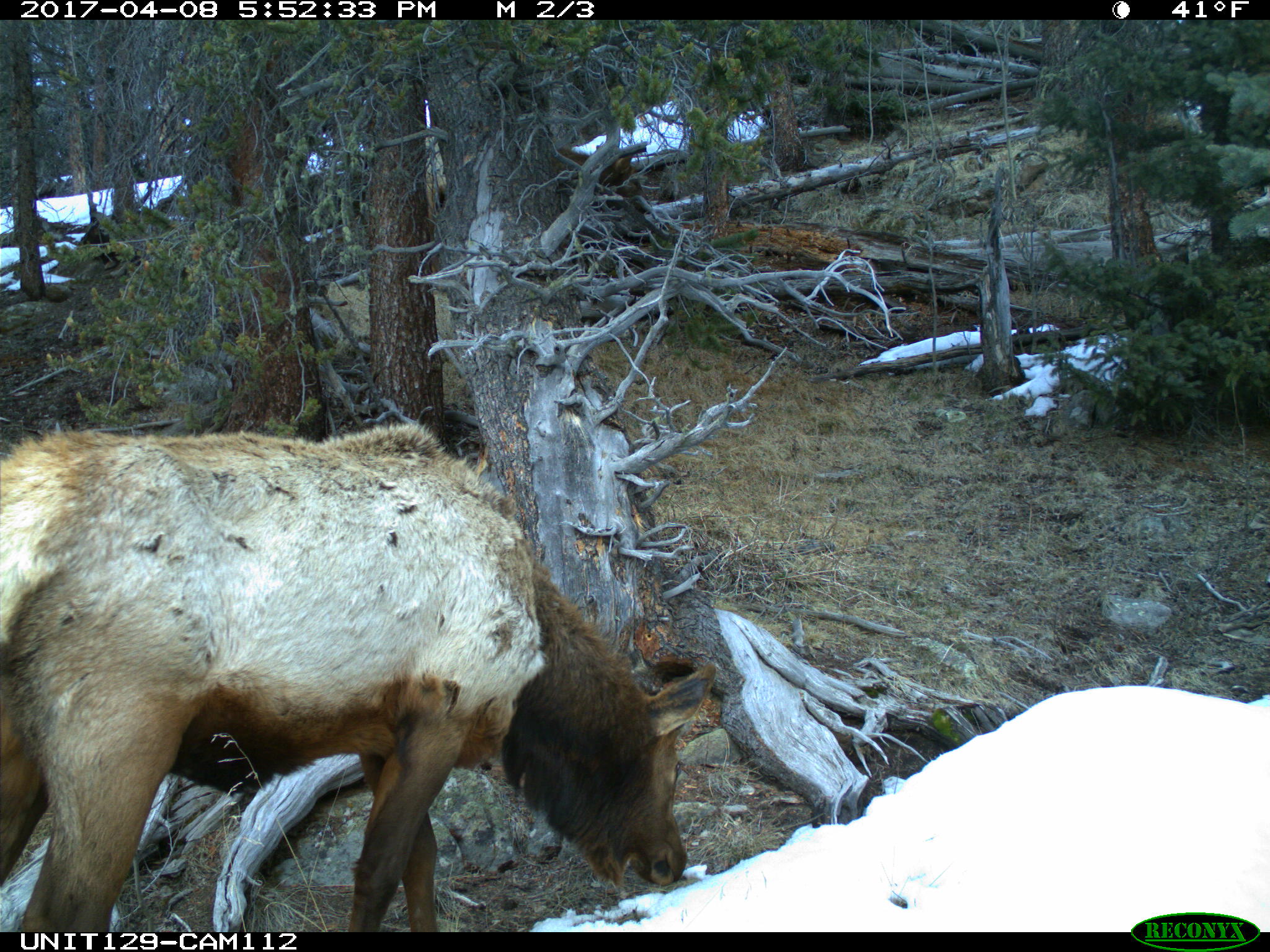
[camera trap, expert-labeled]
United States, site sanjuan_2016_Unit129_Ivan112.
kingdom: Animalia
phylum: Chordata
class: Mammalia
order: Artiodactyla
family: Cervidae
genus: Cervus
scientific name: Cervus elaphus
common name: red deer